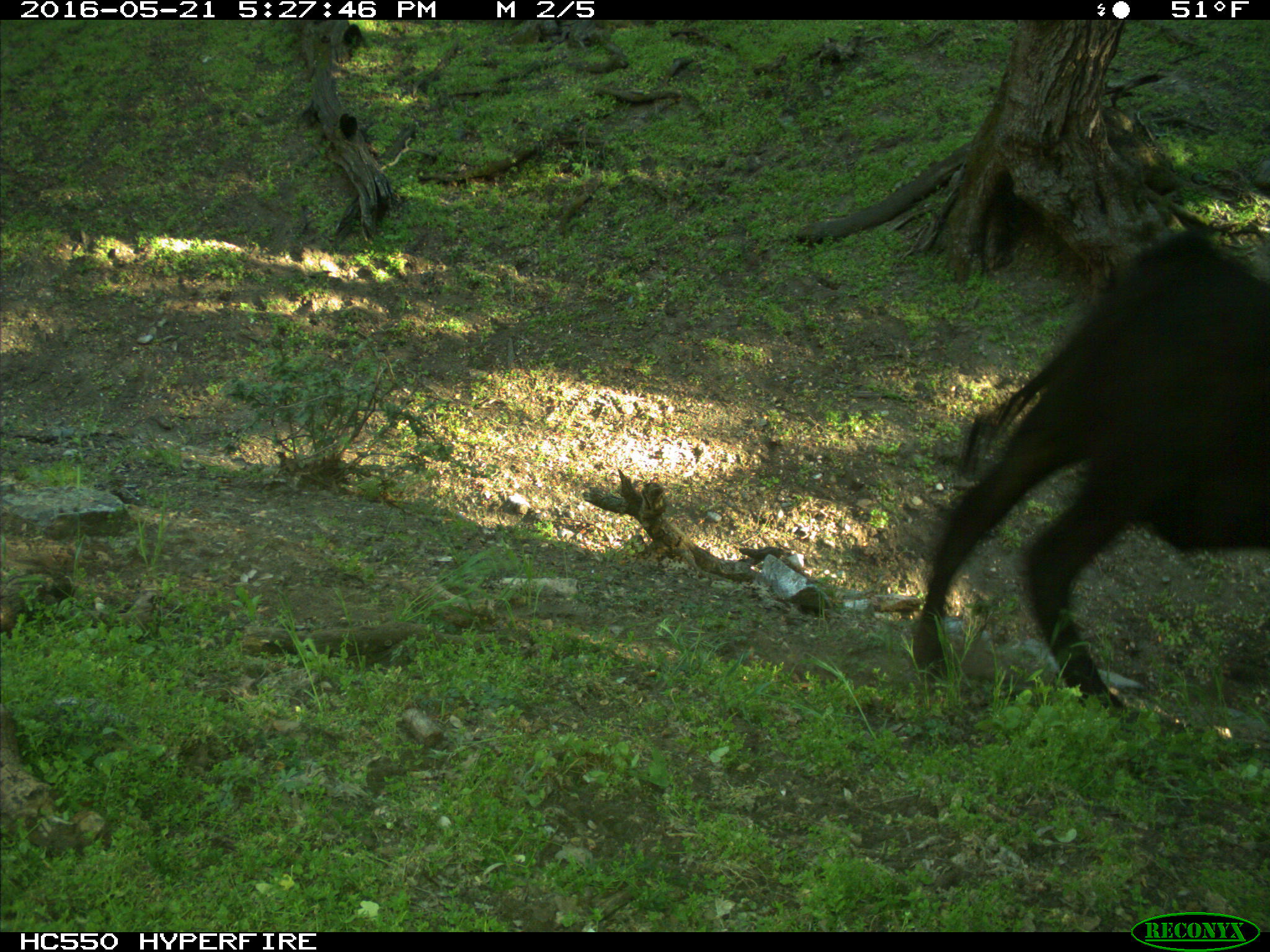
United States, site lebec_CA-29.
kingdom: Animalia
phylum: Chordata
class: Mammalia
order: Artiodactyla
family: Bovidae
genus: Bos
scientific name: Bos taurus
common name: domestic cow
Bos taurus (domestic cow).